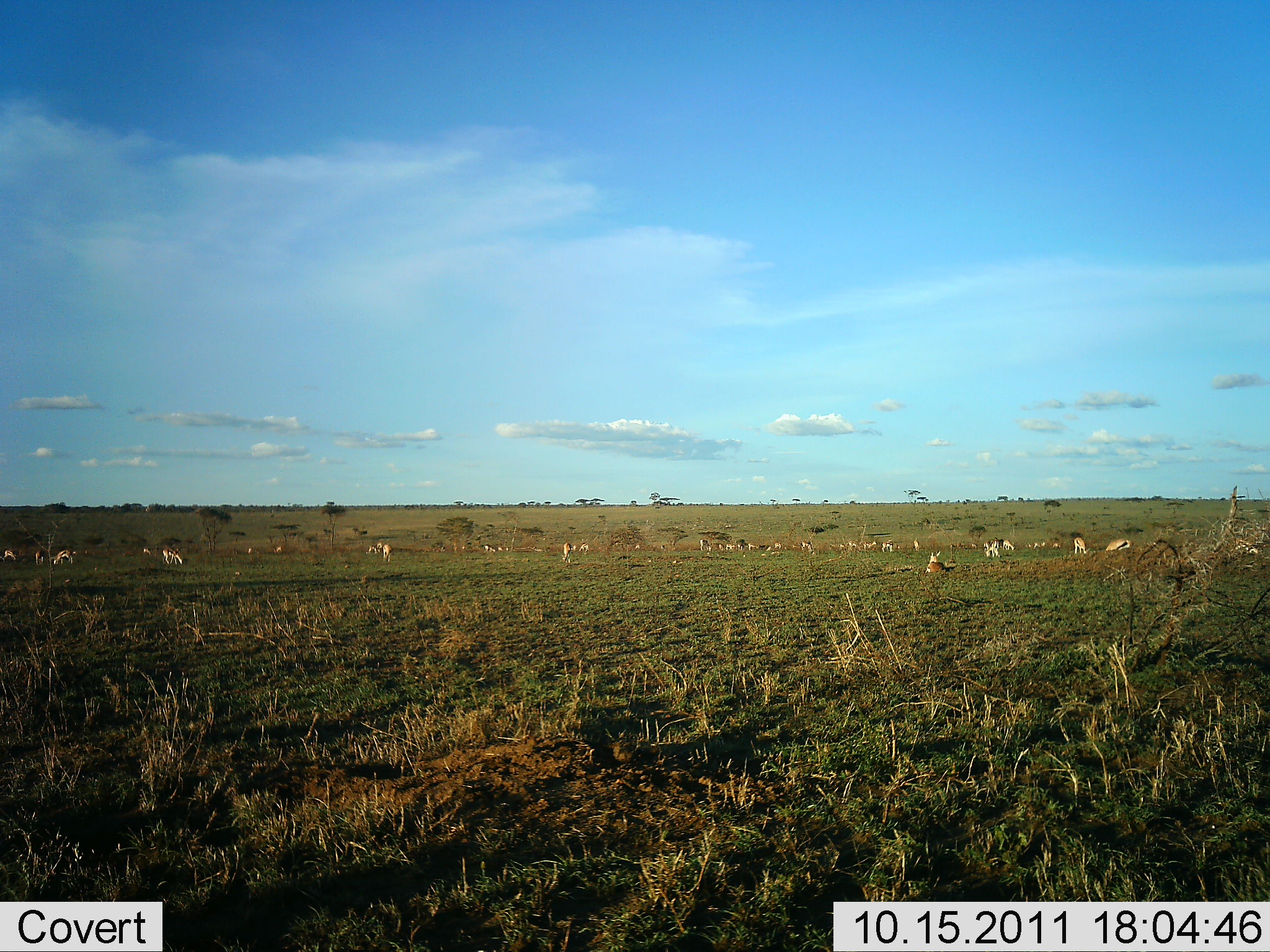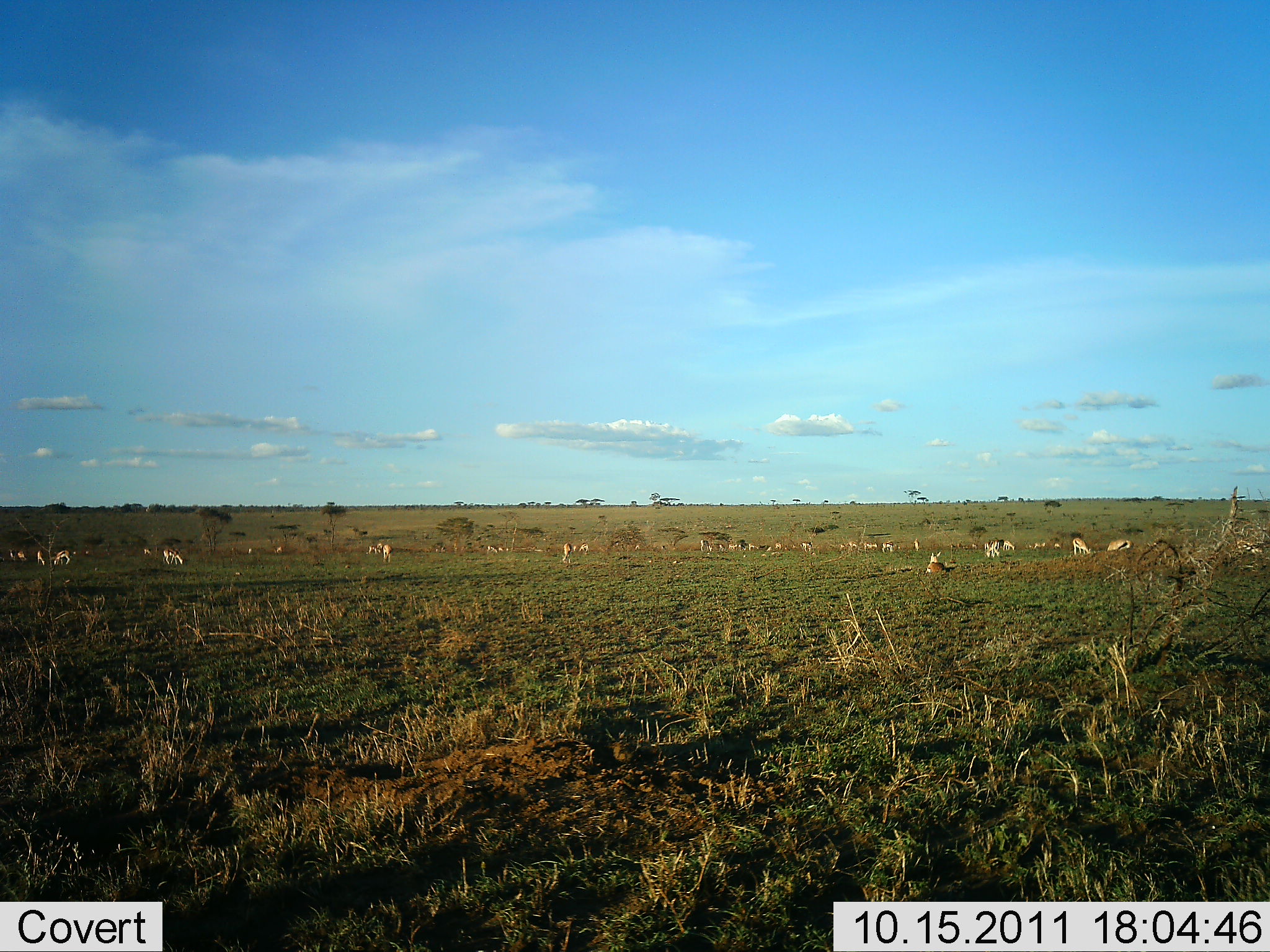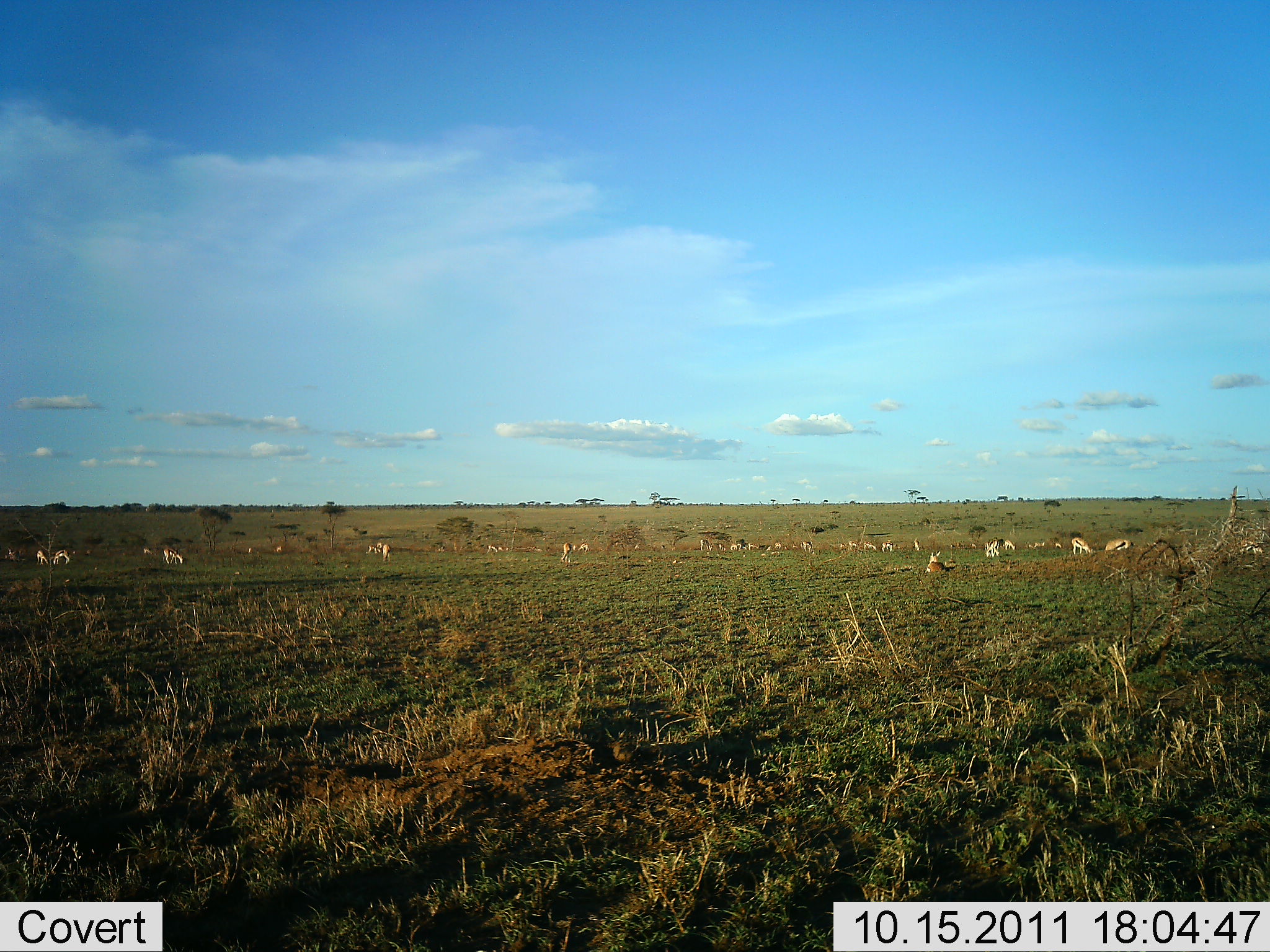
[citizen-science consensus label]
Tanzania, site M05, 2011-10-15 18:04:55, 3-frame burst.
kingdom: Animalia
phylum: Chordata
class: Mammalia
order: Artiodactyla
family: Bovidae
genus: Eudorcas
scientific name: Eudorcas thomsonii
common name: thomson's gazelle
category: gazellethomsons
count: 11-50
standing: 75%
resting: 69%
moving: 38%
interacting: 19%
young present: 6%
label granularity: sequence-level